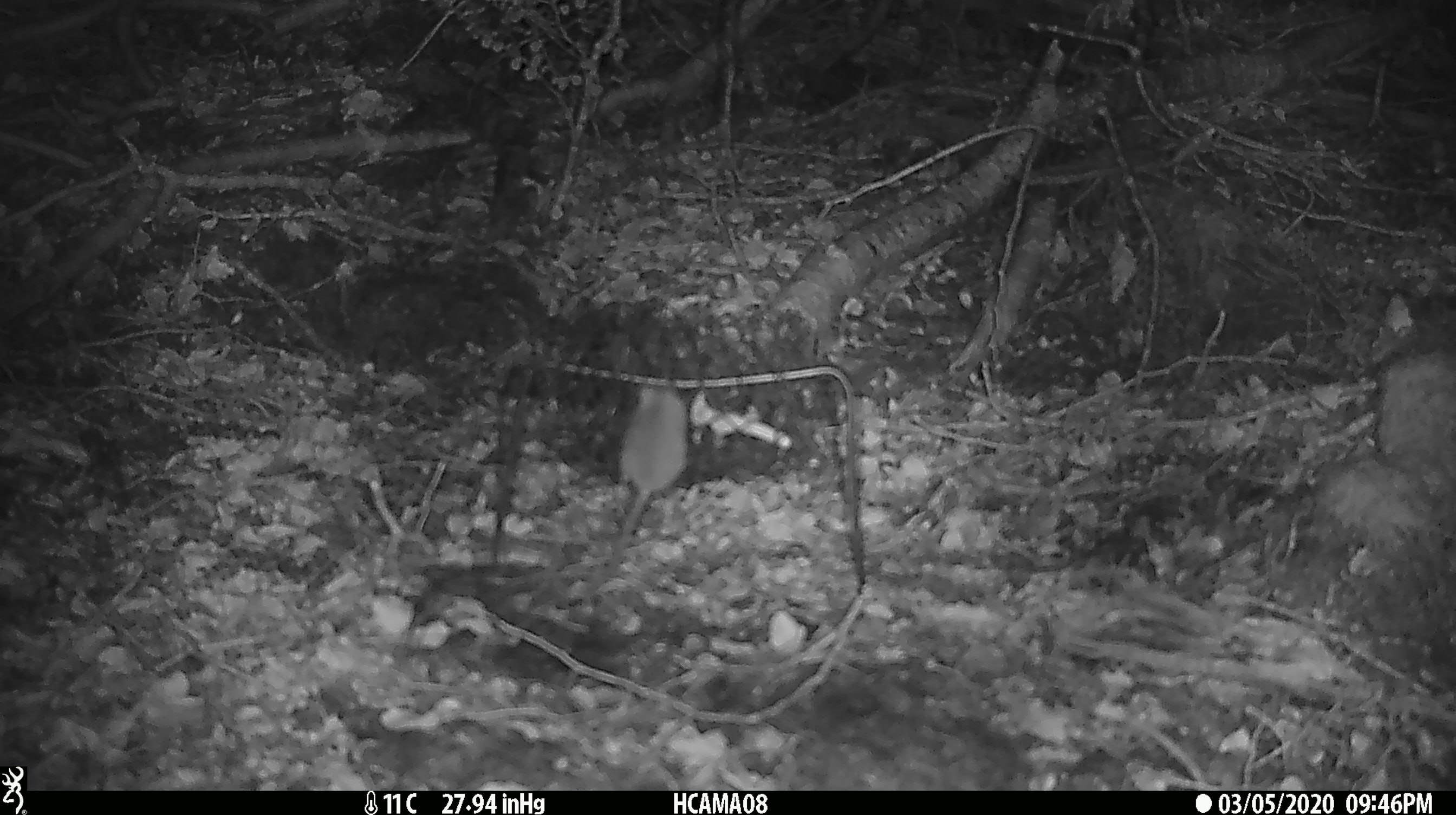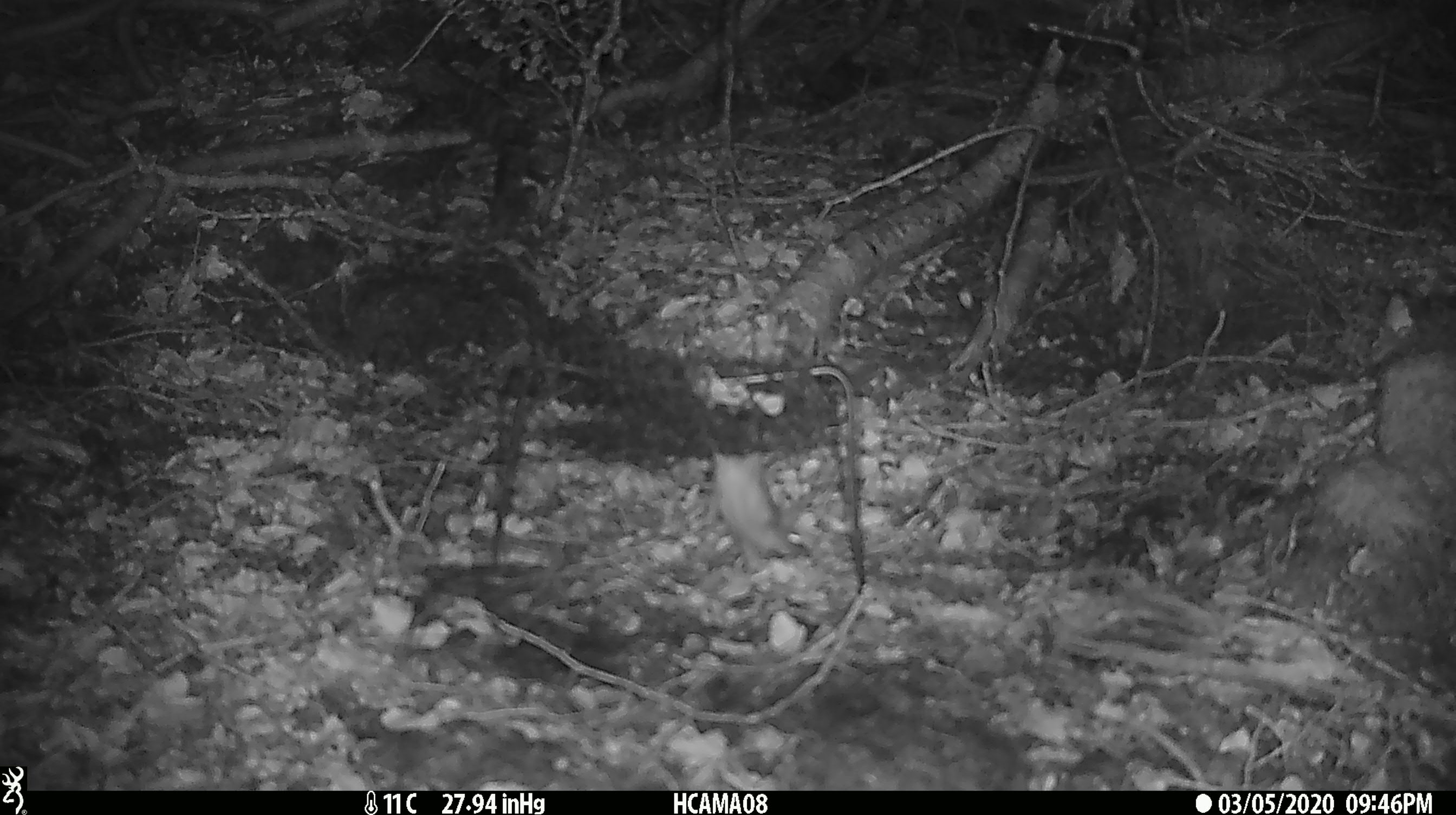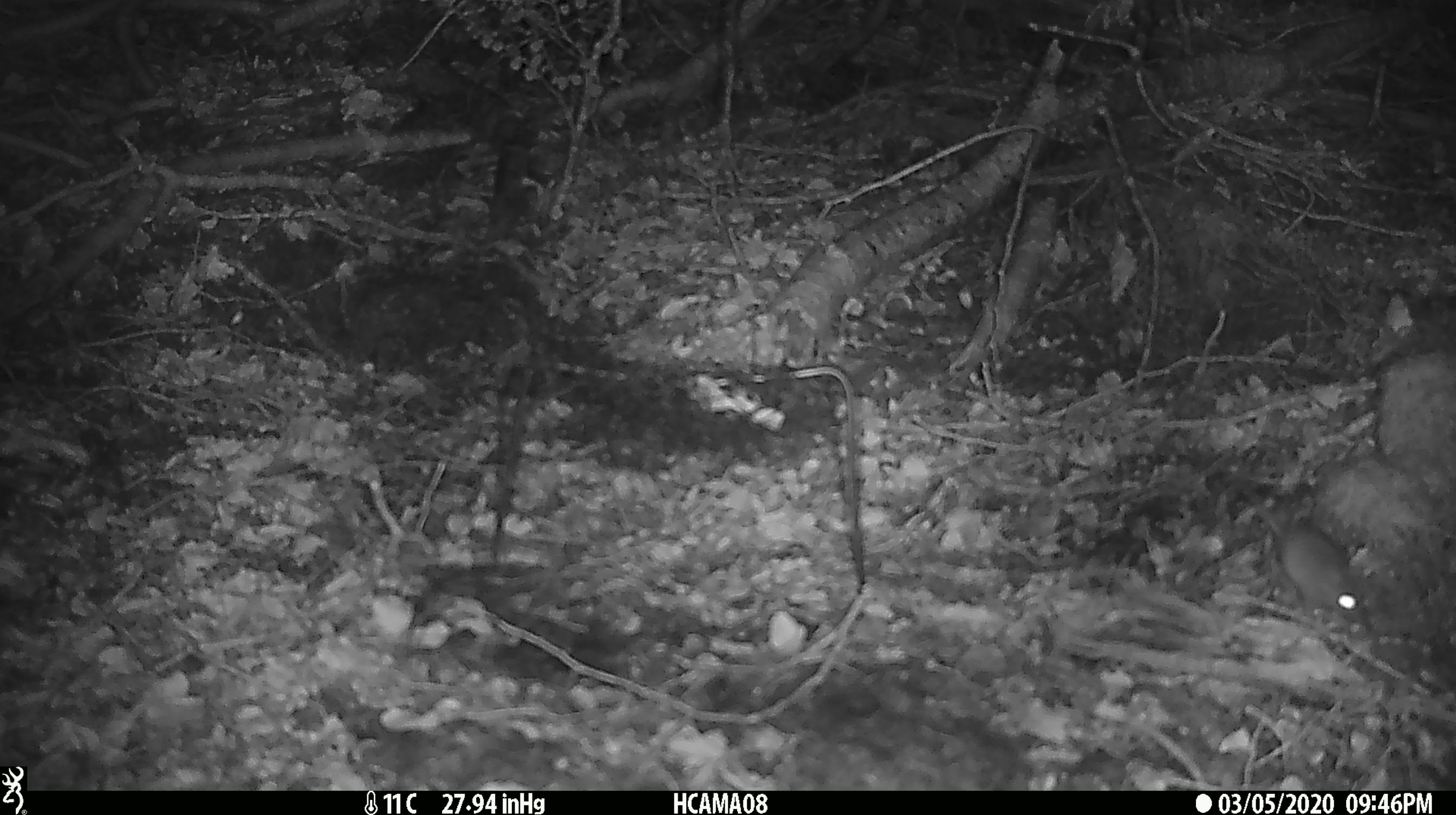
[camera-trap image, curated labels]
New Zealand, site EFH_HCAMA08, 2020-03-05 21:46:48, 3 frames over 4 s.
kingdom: Animalia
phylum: Chordata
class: Mammalia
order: Rodentia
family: Muridae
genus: Mus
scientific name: Mus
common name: mouse